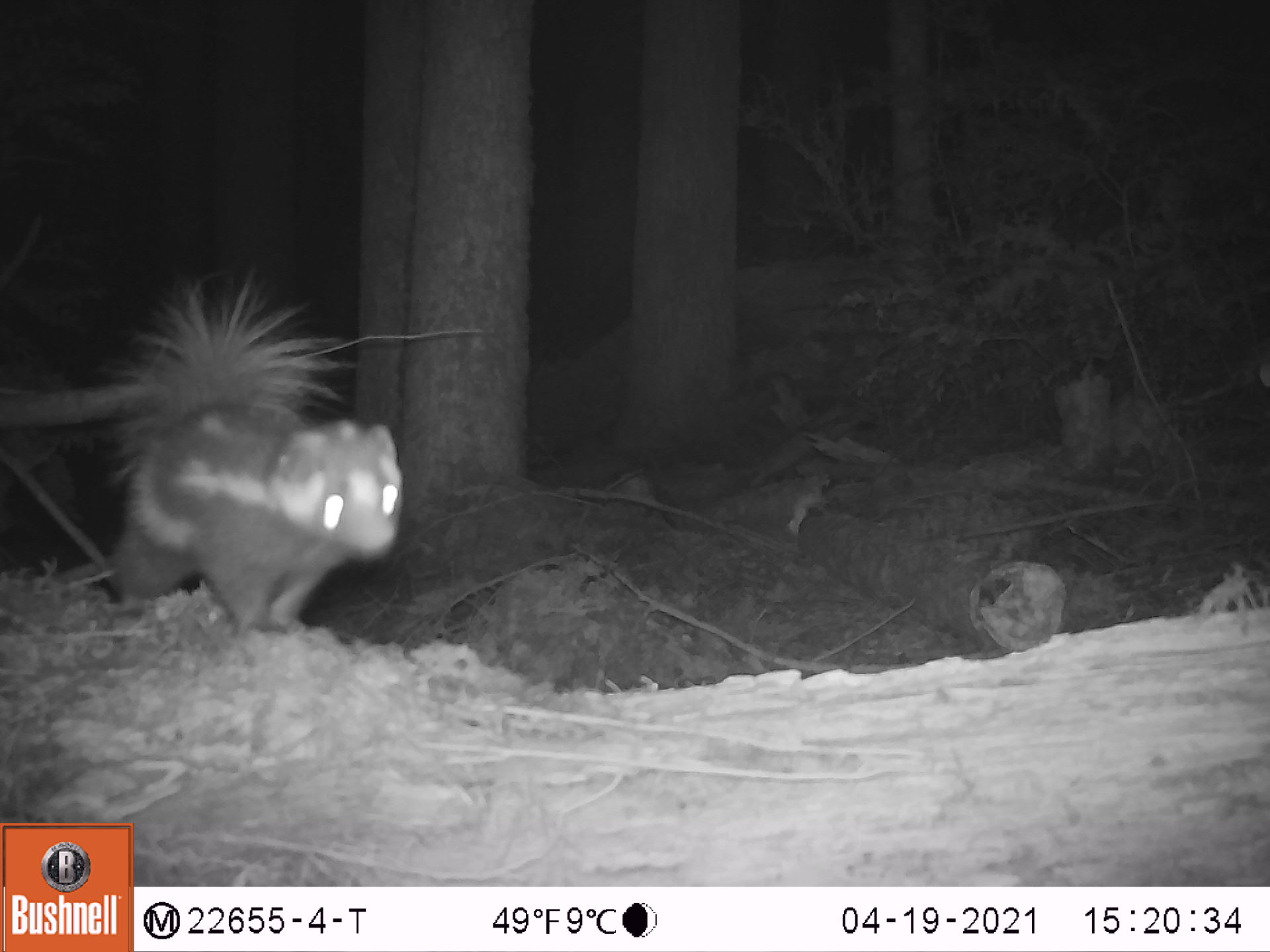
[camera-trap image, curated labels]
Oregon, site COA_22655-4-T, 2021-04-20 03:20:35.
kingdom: Animalia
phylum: Chordata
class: Mammalia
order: Carnivora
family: Mephitidae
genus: Spilogale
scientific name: Spilogale gracilis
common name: western spotted skunk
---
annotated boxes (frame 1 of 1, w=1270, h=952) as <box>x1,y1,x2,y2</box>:
western spotted skunk: <box>104,263,413,647</box>